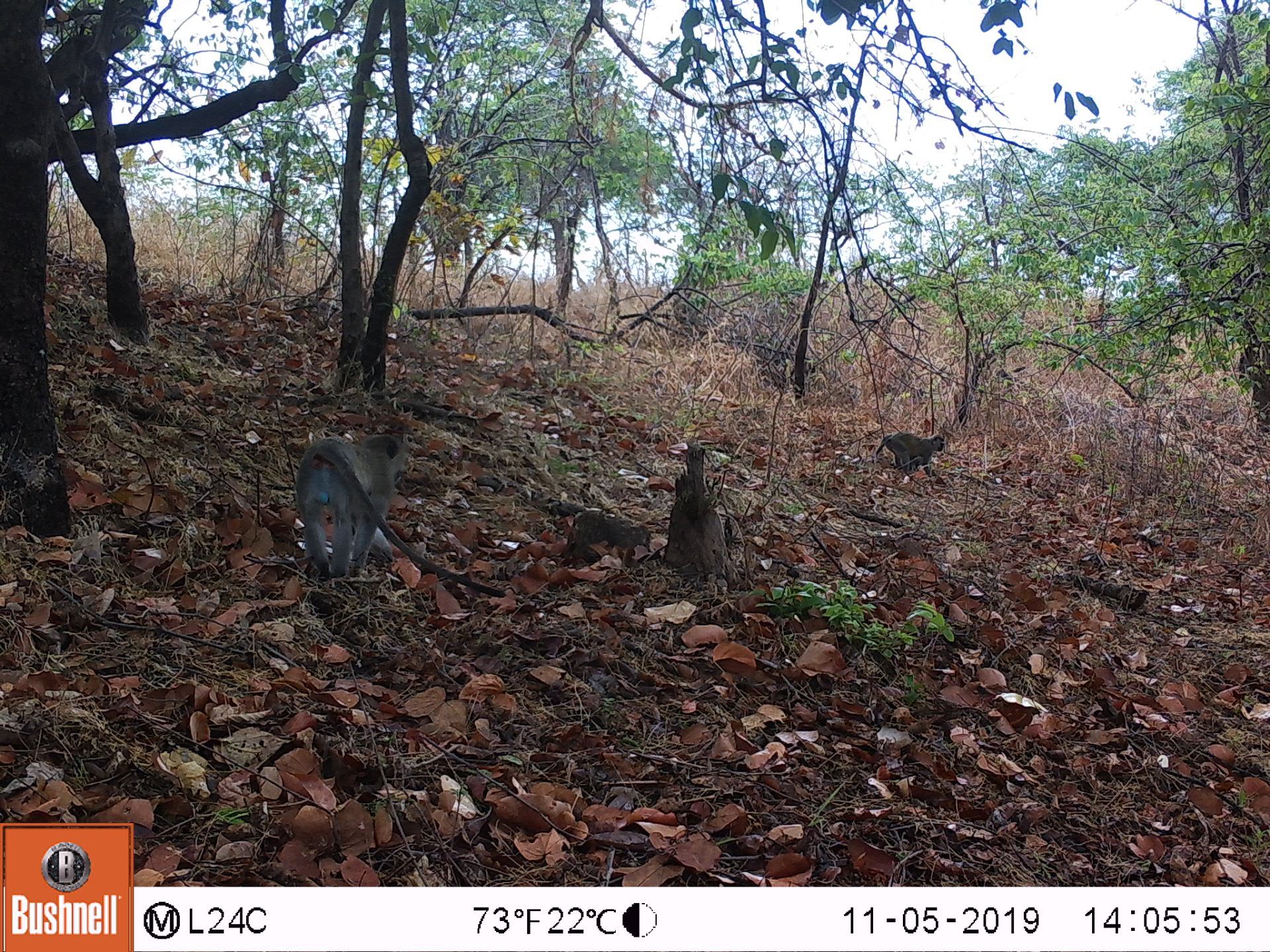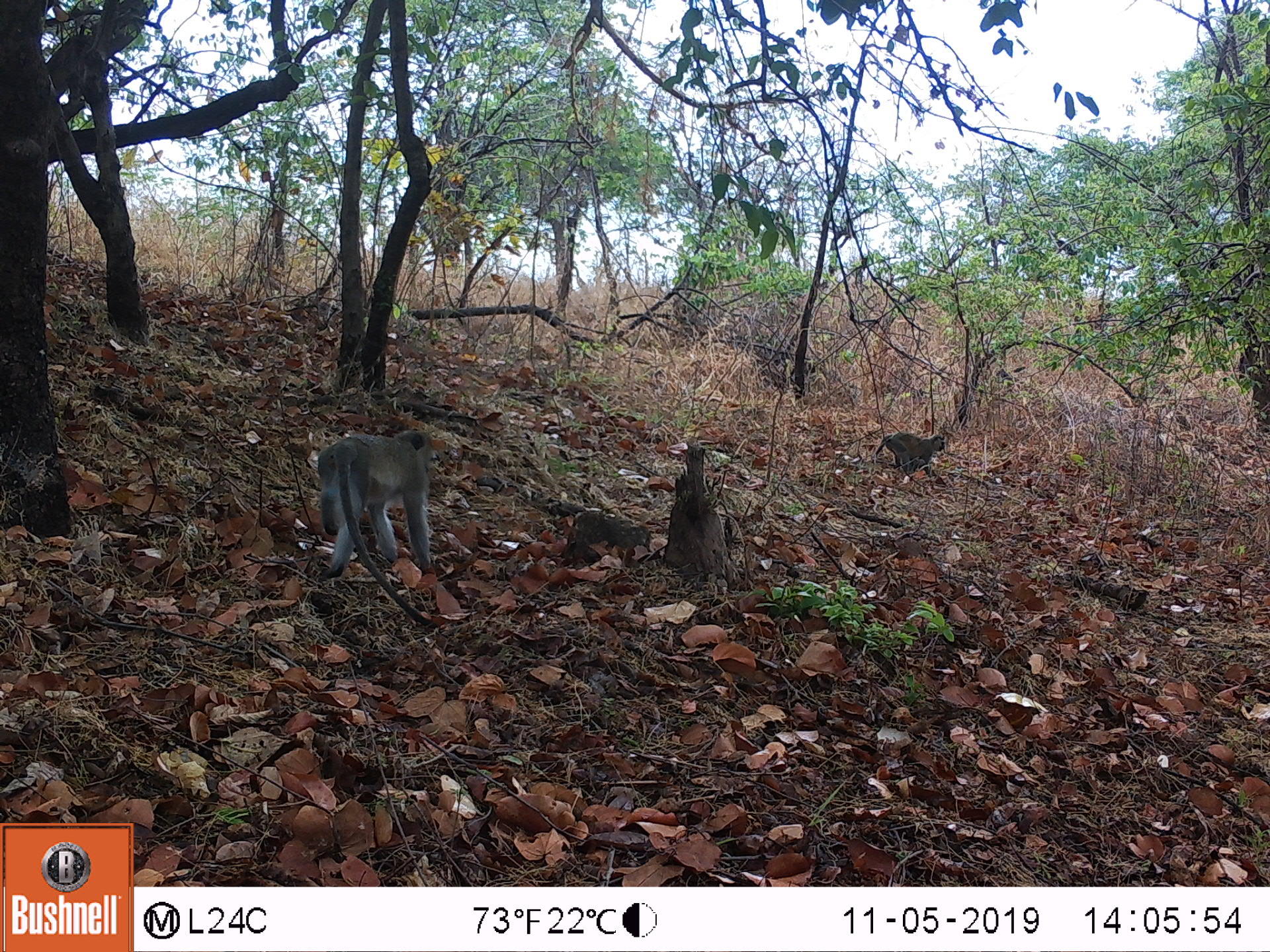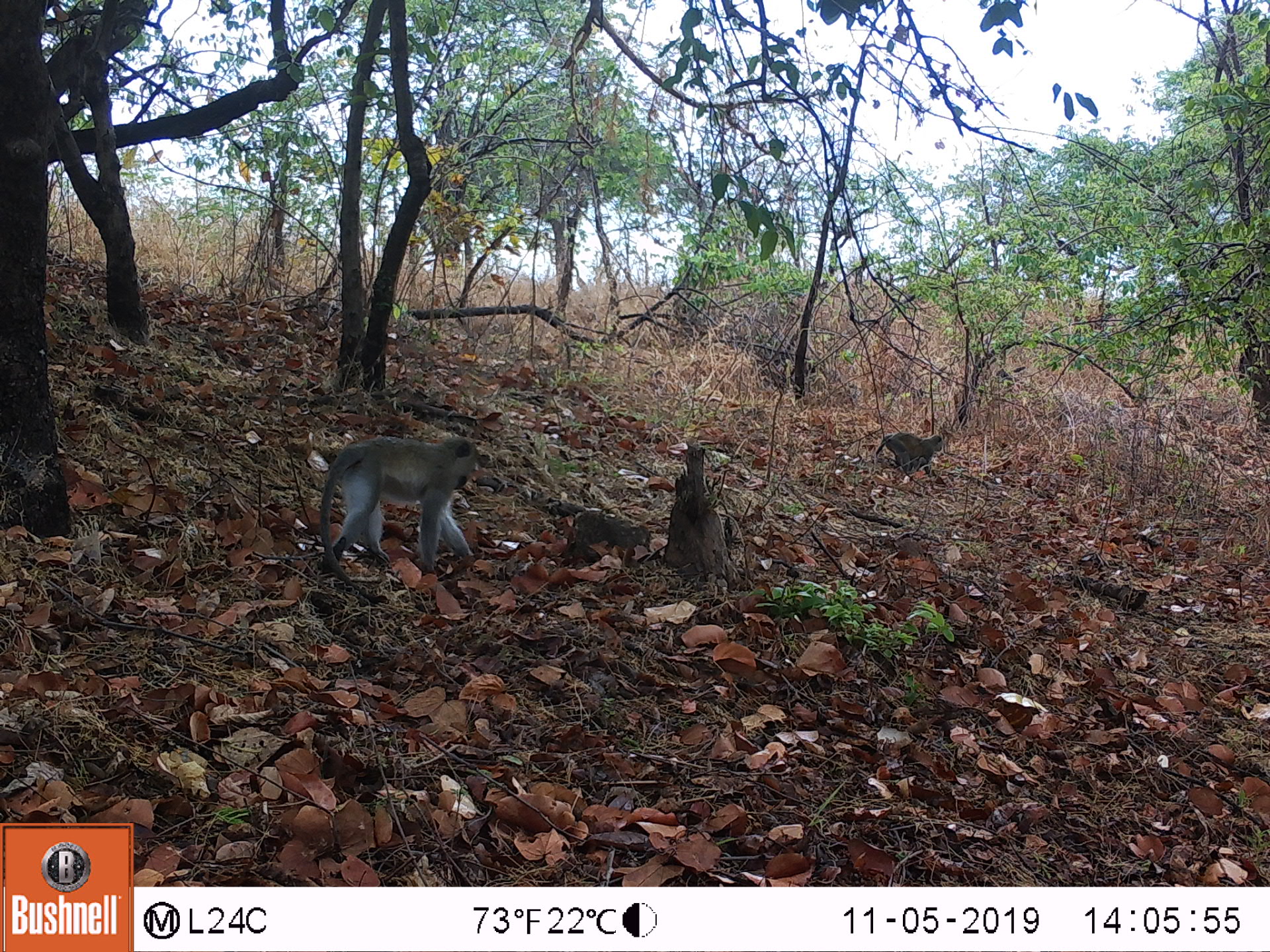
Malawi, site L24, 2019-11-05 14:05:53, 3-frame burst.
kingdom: Animalia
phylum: Chordata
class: Mammalia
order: Primates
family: Cercopithecidae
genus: Chlorocebus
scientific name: Chlorocebus pygerythrus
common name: vervet monkey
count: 2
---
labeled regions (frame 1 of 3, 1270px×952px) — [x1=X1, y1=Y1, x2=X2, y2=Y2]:
vervet monkey: [x1=298, y1=415, x2=440, y2=599]; [x1=884, y1=424, x2=943, y2=473]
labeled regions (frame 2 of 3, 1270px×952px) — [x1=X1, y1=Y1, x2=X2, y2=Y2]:
vervet monkey: [x1=319, y1=414, x2=460, y2=618]; [x1=873, y1=426, x2=953, y2=475]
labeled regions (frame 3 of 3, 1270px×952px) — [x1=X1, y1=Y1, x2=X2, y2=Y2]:
vervet monkey: [x1=308, y1=426, x2=484, y2=591]; [x1=872, y1=428, x2=953, y2=485]